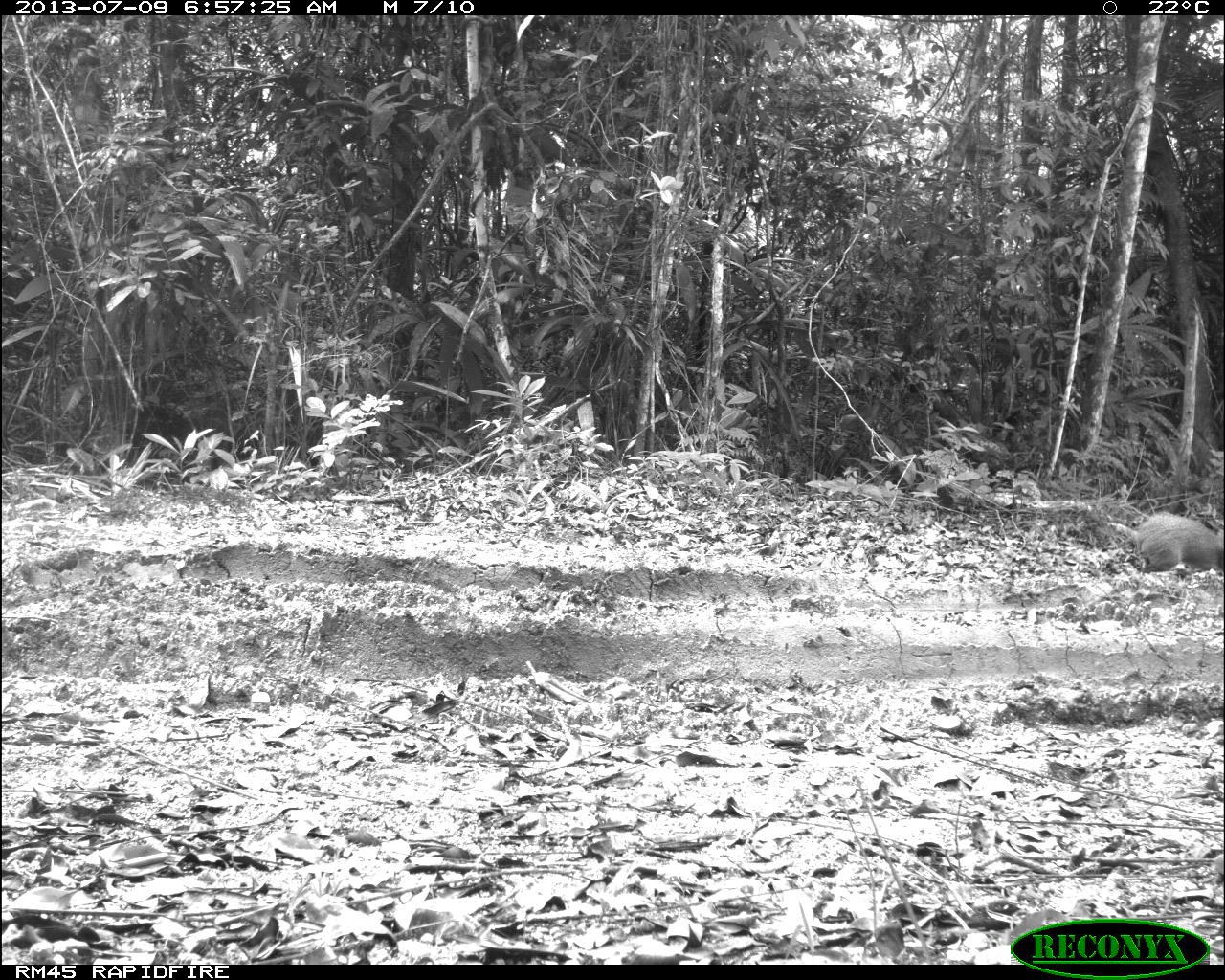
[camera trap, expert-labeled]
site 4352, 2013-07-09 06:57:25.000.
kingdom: Animalia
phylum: Chordata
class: Mammalia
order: Rodentia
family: Dasyproctidae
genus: Dasyprocta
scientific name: Dasyprocta punctata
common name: central american agouti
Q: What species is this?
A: Dasyprocta punctata (central american agouti).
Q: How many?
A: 1.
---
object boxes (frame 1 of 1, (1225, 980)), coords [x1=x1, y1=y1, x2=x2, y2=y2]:
dasyprocta punctata: [x1=1107, y1=510, x2=1225, y2=574]